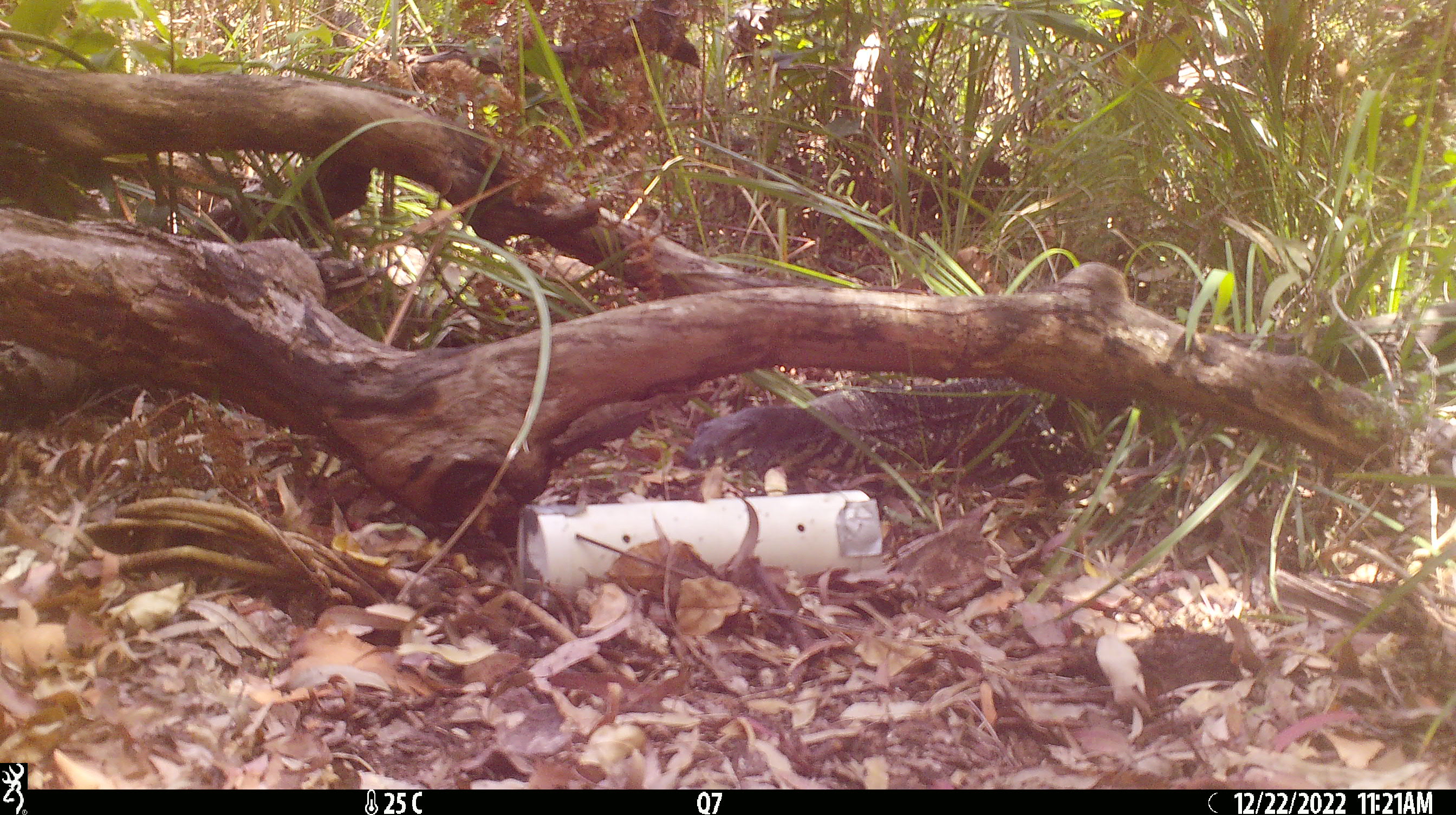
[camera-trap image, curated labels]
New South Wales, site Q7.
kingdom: Animalia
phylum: Chordata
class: Reptilia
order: Squamata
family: Varanidae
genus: Varanus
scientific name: Varanus varius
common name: lace monitor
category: goanna